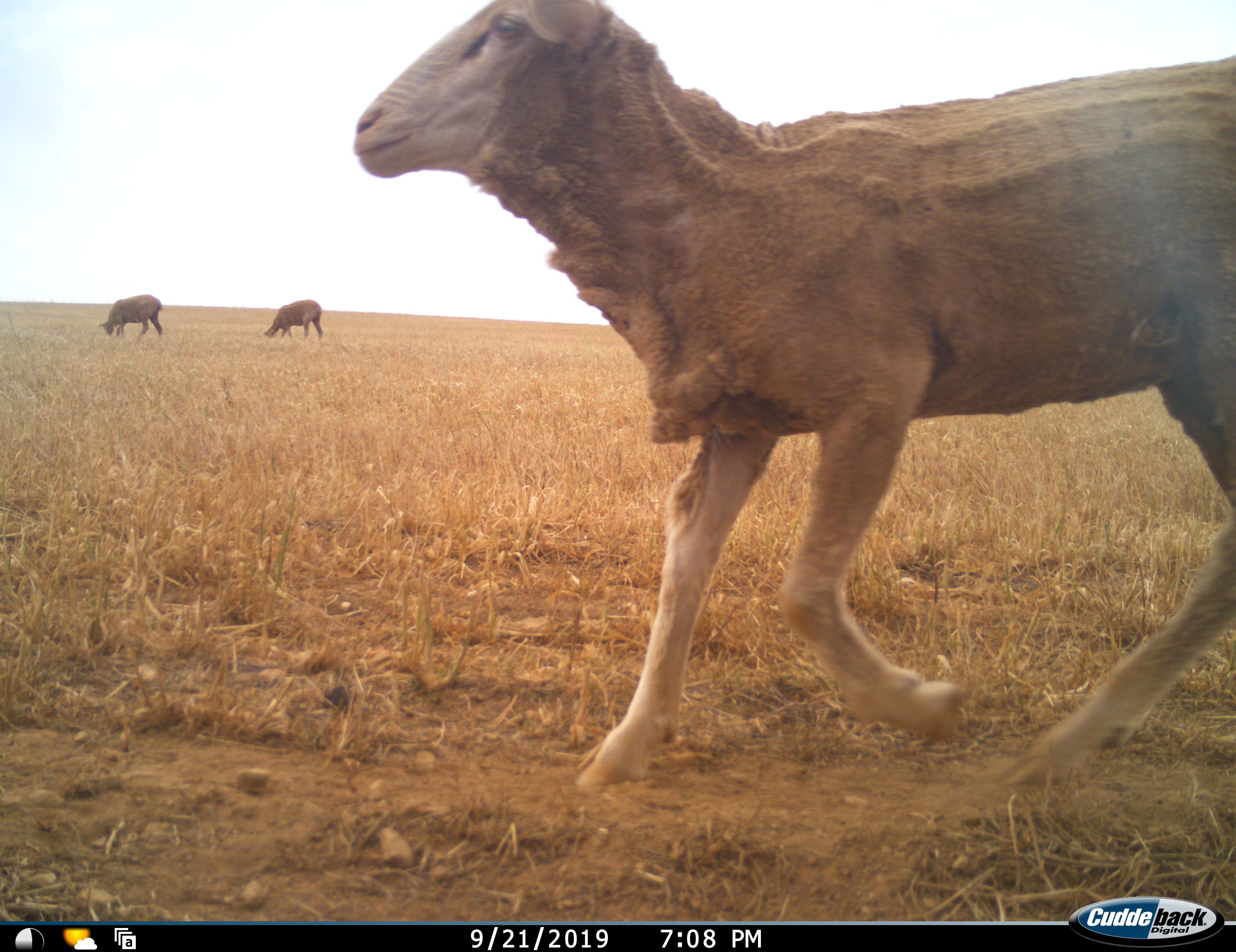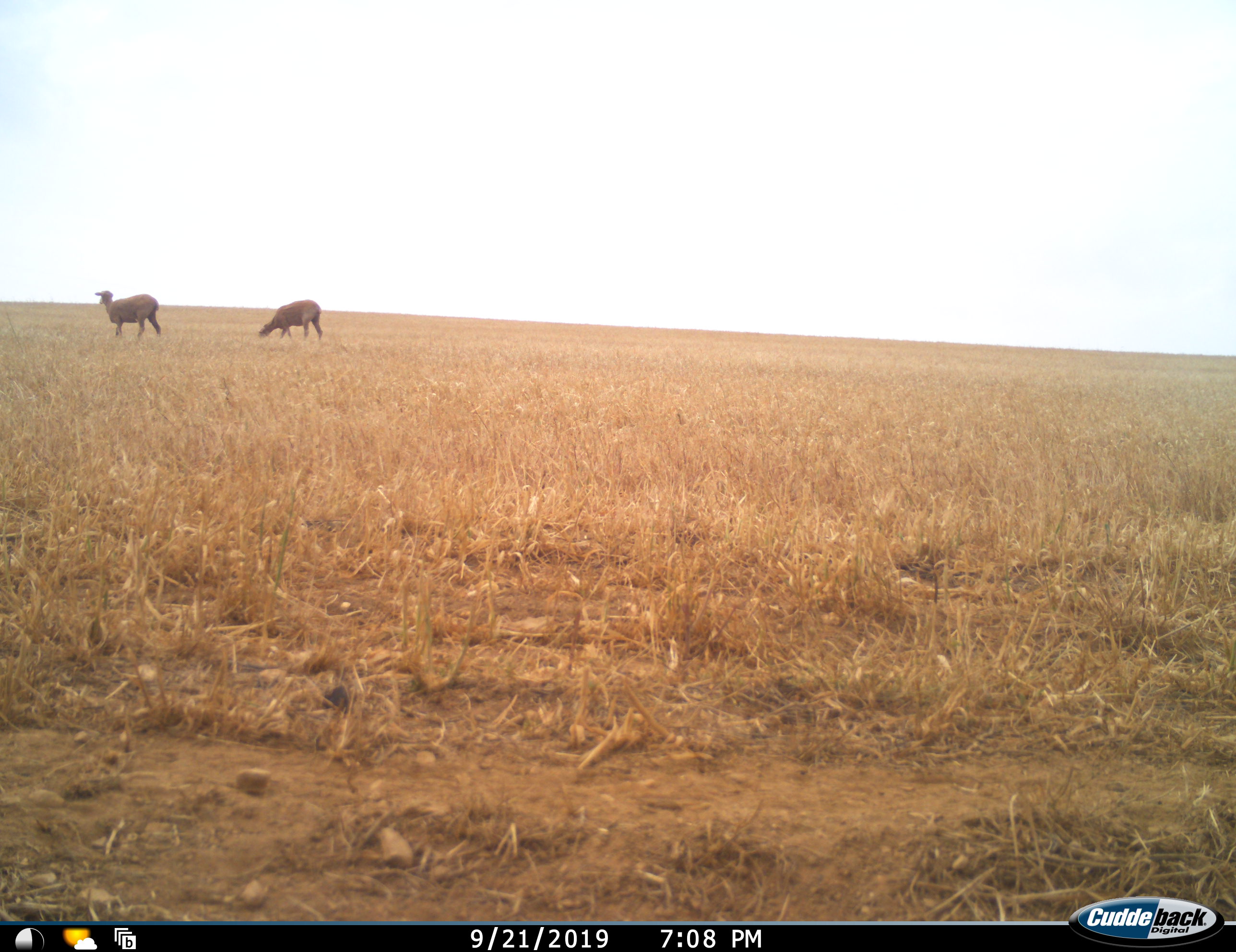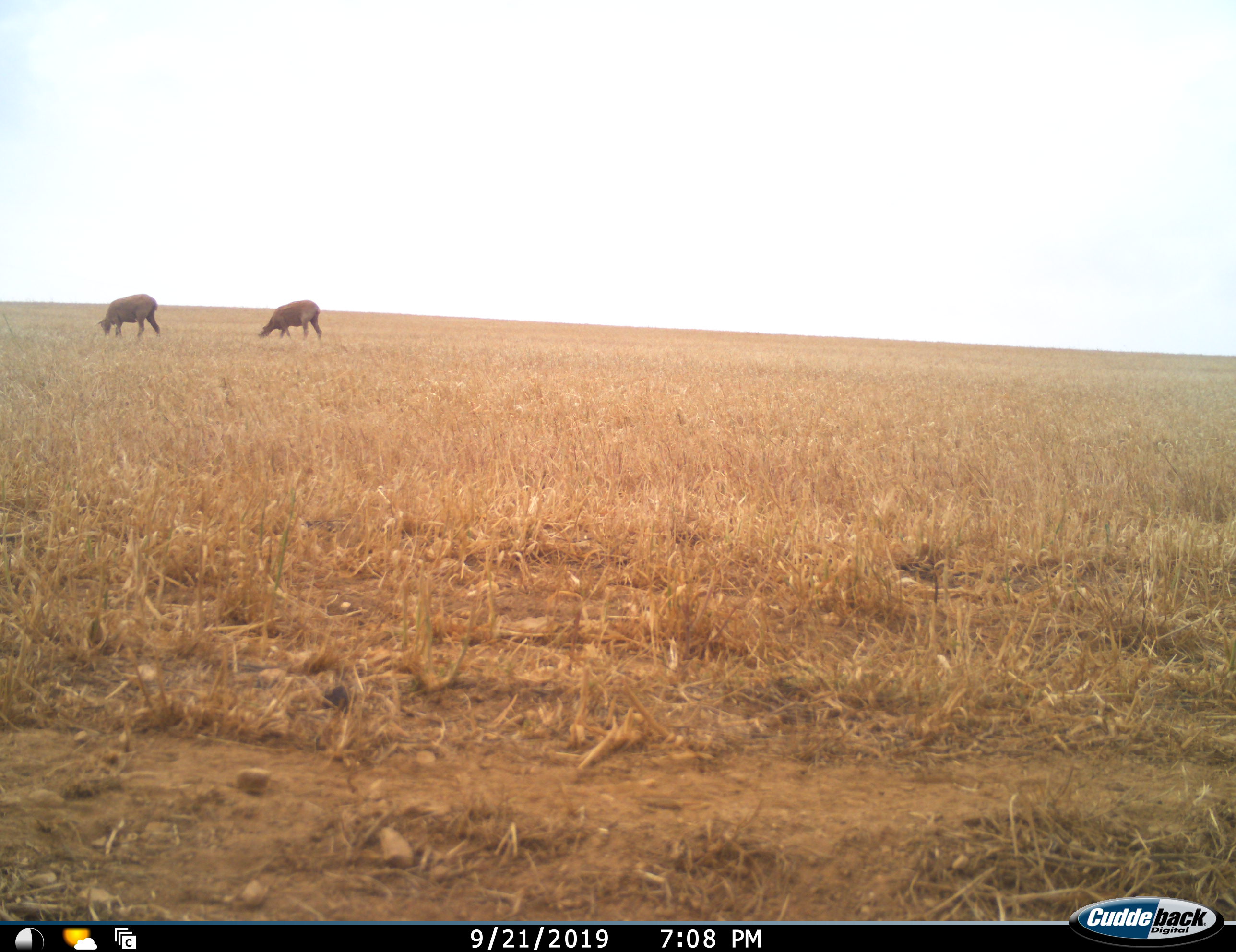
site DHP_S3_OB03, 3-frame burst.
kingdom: Animalia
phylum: Chordata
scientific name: Vertebrata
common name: domestic animal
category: domesticanimal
Domesticanimal (domestic animal) (Vertebrata), count 3. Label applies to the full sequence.